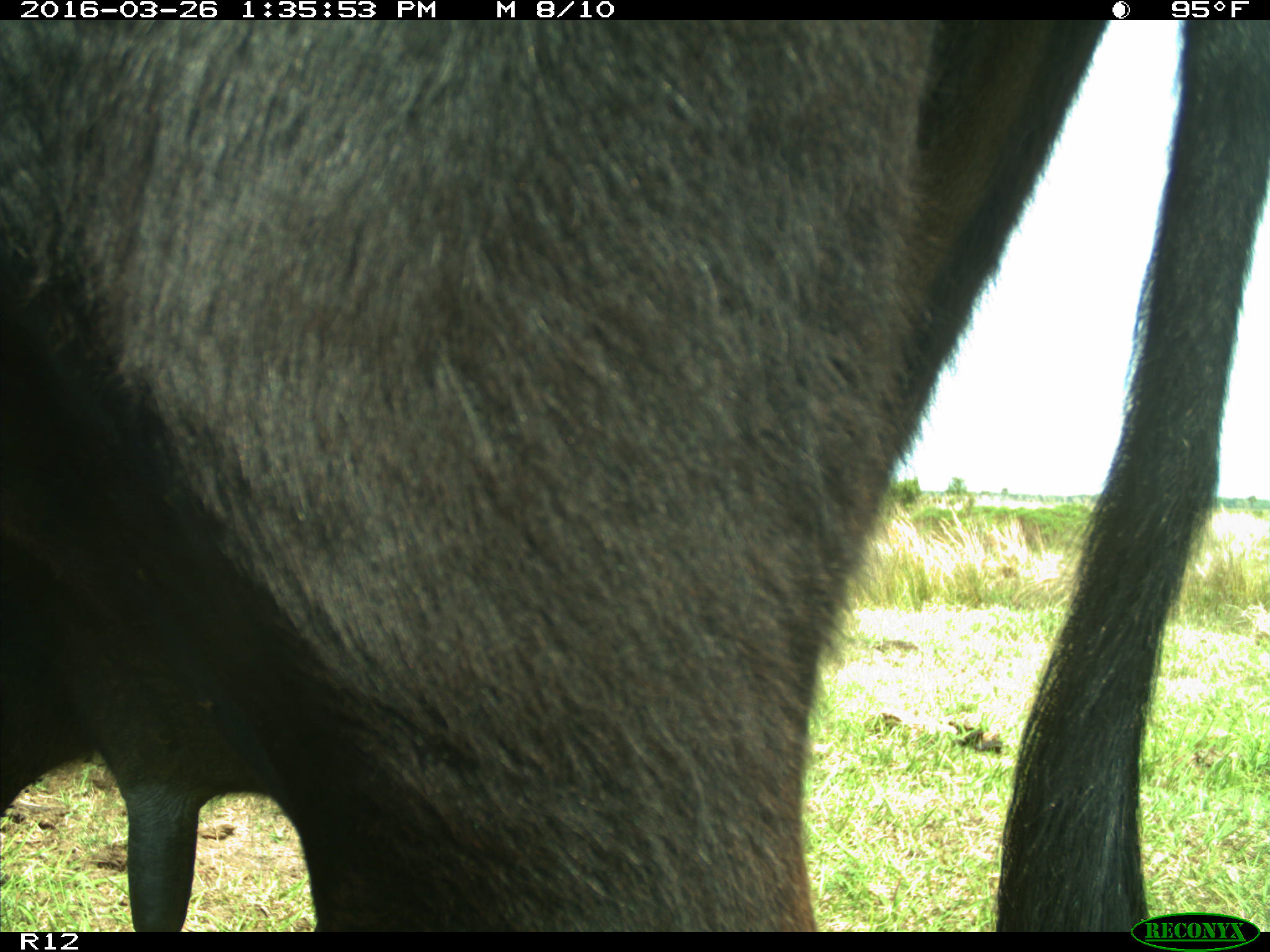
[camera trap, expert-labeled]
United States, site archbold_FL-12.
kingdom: Animalia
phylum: Chordata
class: Mammalia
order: Artiodactyla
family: Bovidae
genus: Bos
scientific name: Bos taurus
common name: domestic cow